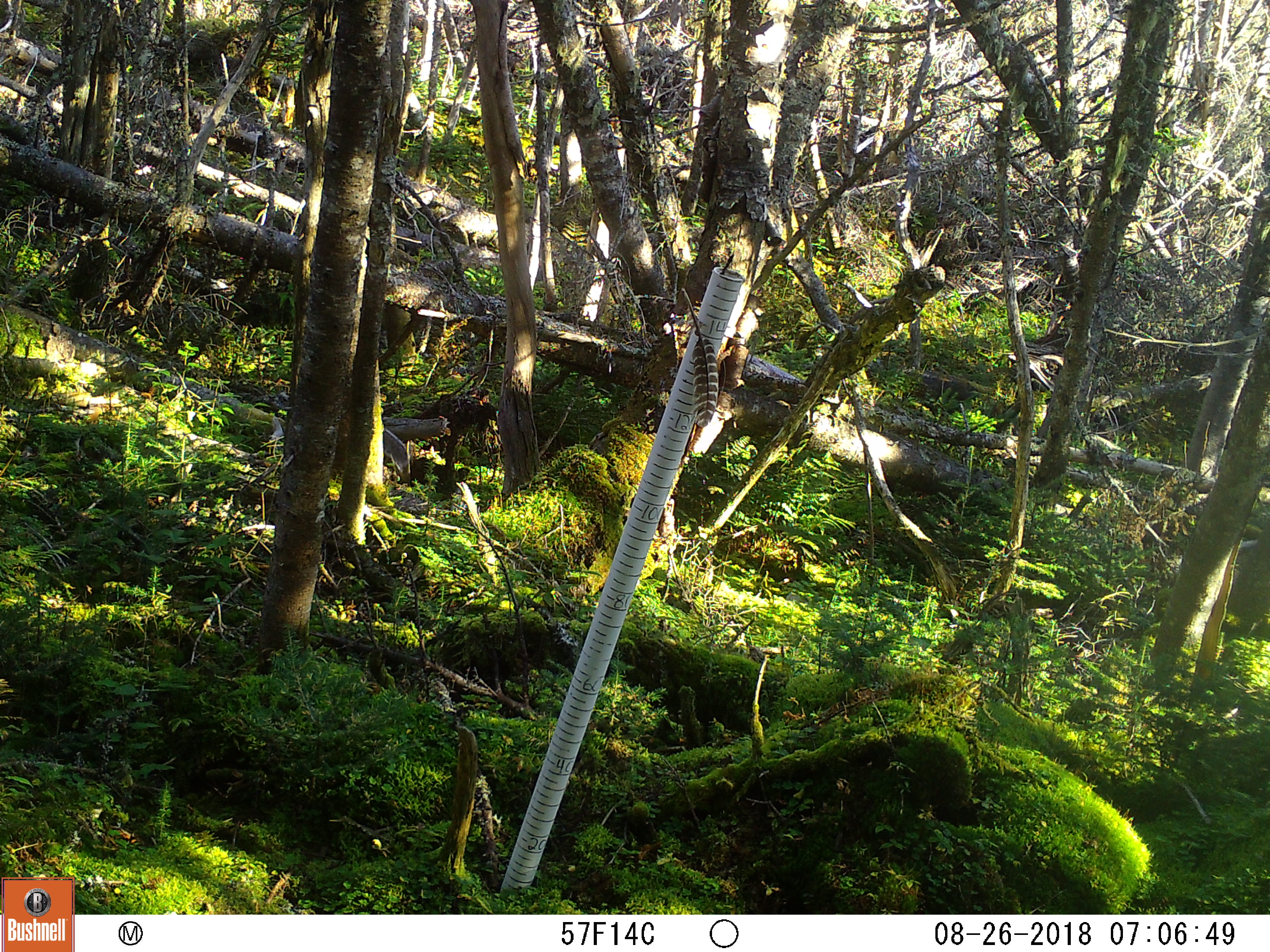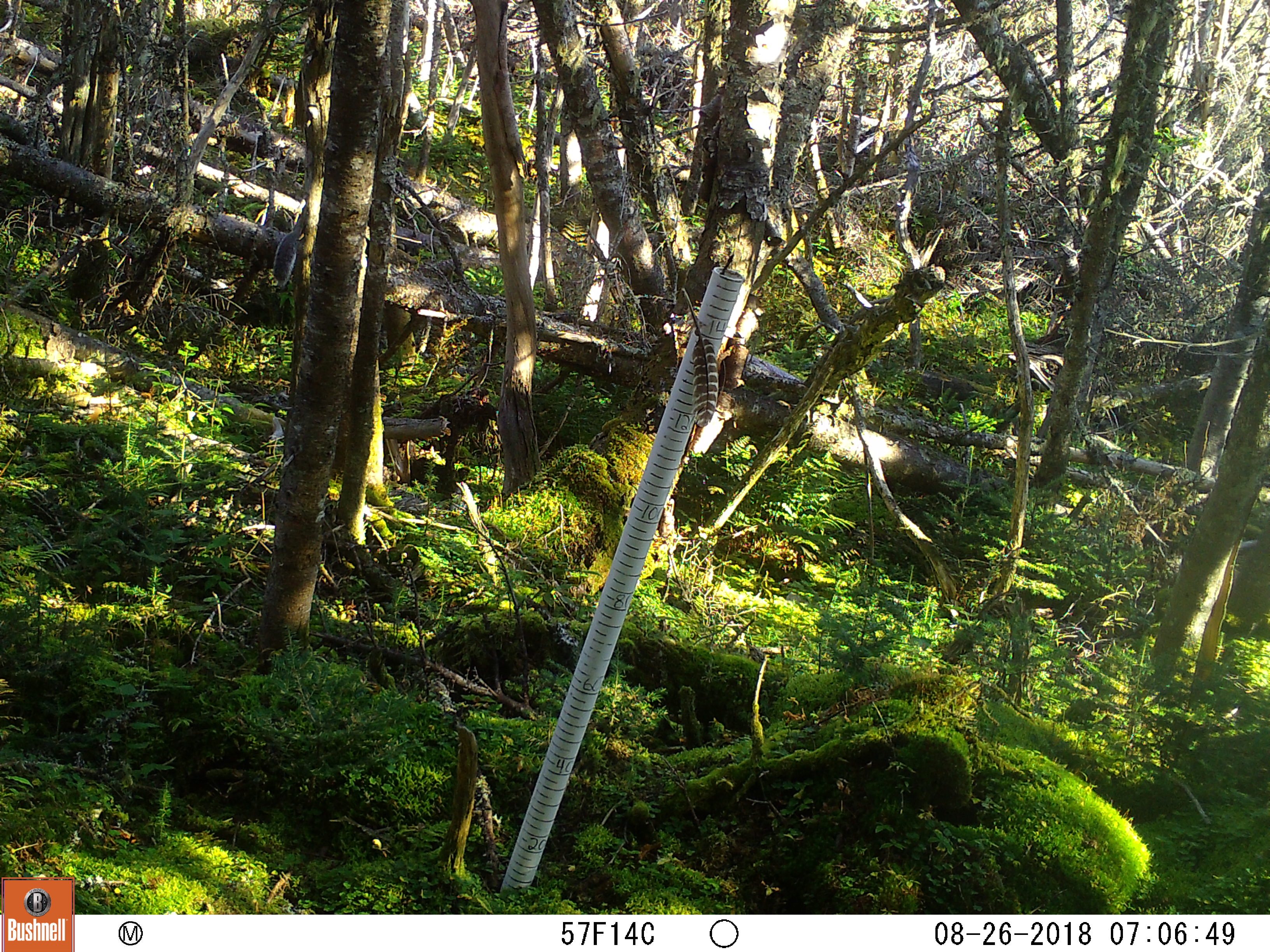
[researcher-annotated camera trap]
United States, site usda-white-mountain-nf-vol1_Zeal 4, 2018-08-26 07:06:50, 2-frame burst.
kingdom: Animalia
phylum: Chordata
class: Mammalia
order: Rodentia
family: Sciuridae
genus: Sciurus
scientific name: Sciurus carolinensis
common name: gray squirrel